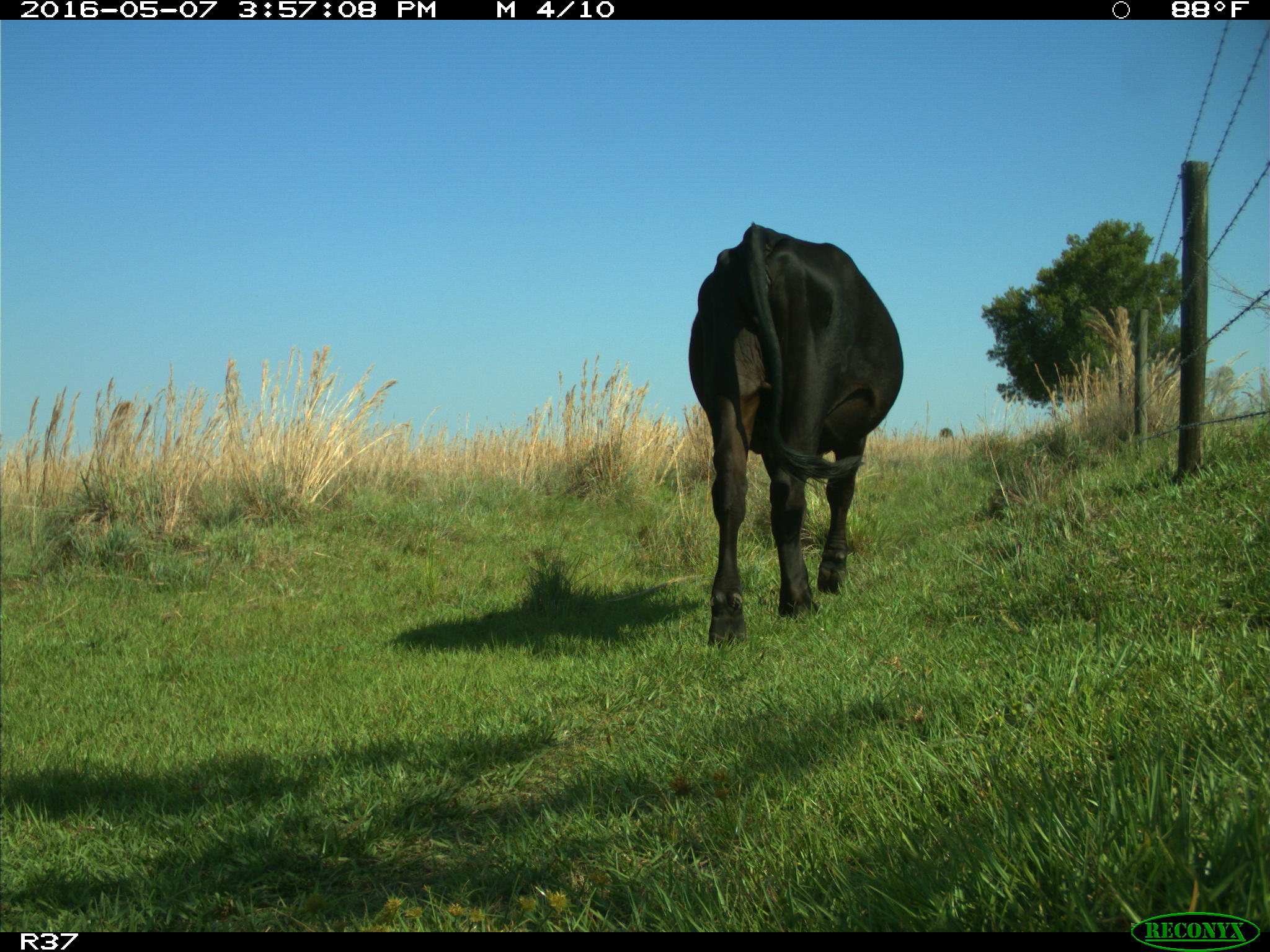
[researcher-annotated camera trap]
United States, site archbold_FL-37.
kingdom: Animalia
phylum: Chordata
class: Mammalia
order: Artiodactyla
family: Bovidae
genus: Bos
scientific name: Bos taurus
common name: domestic cow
Bos taurus (domestic cow).